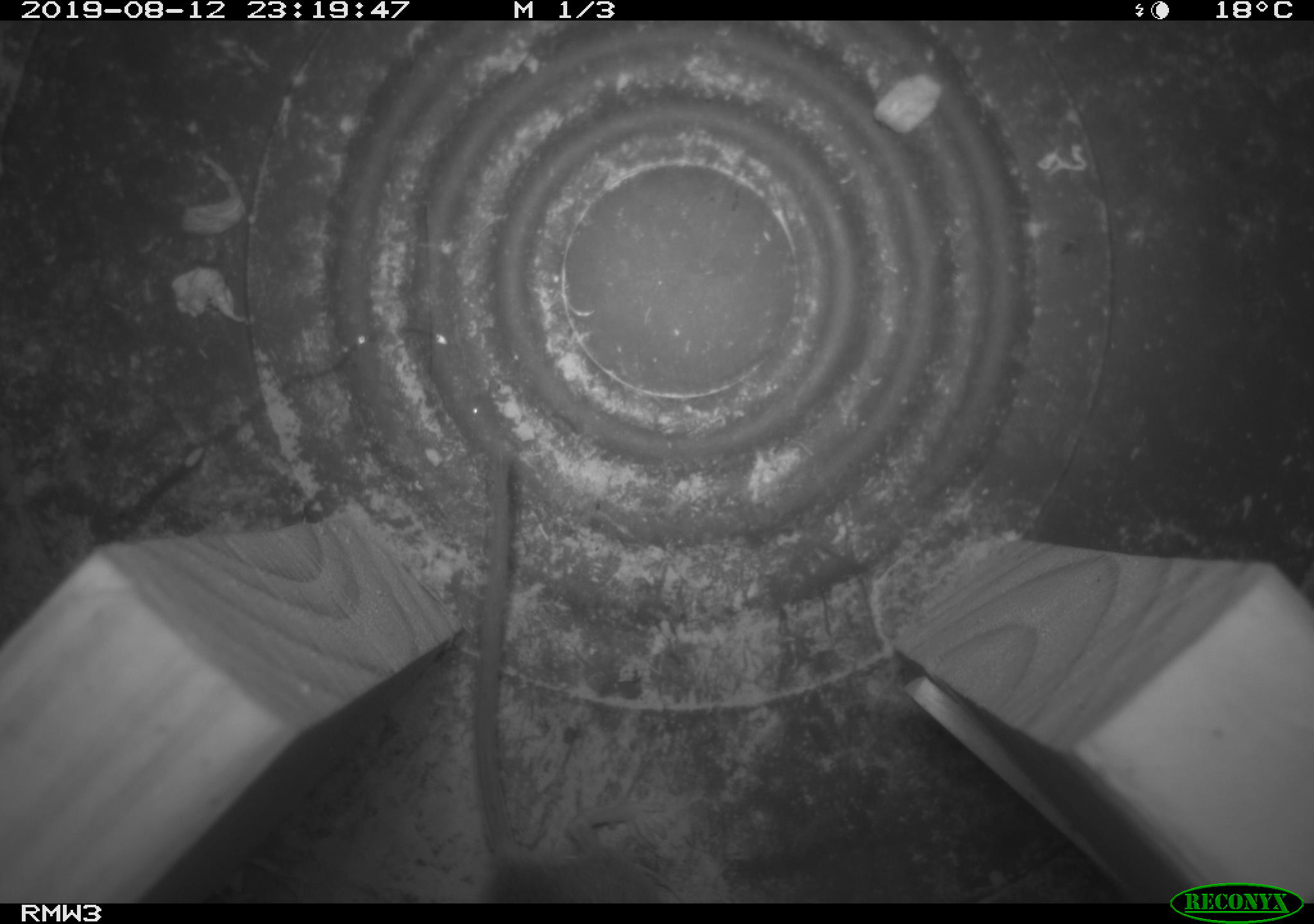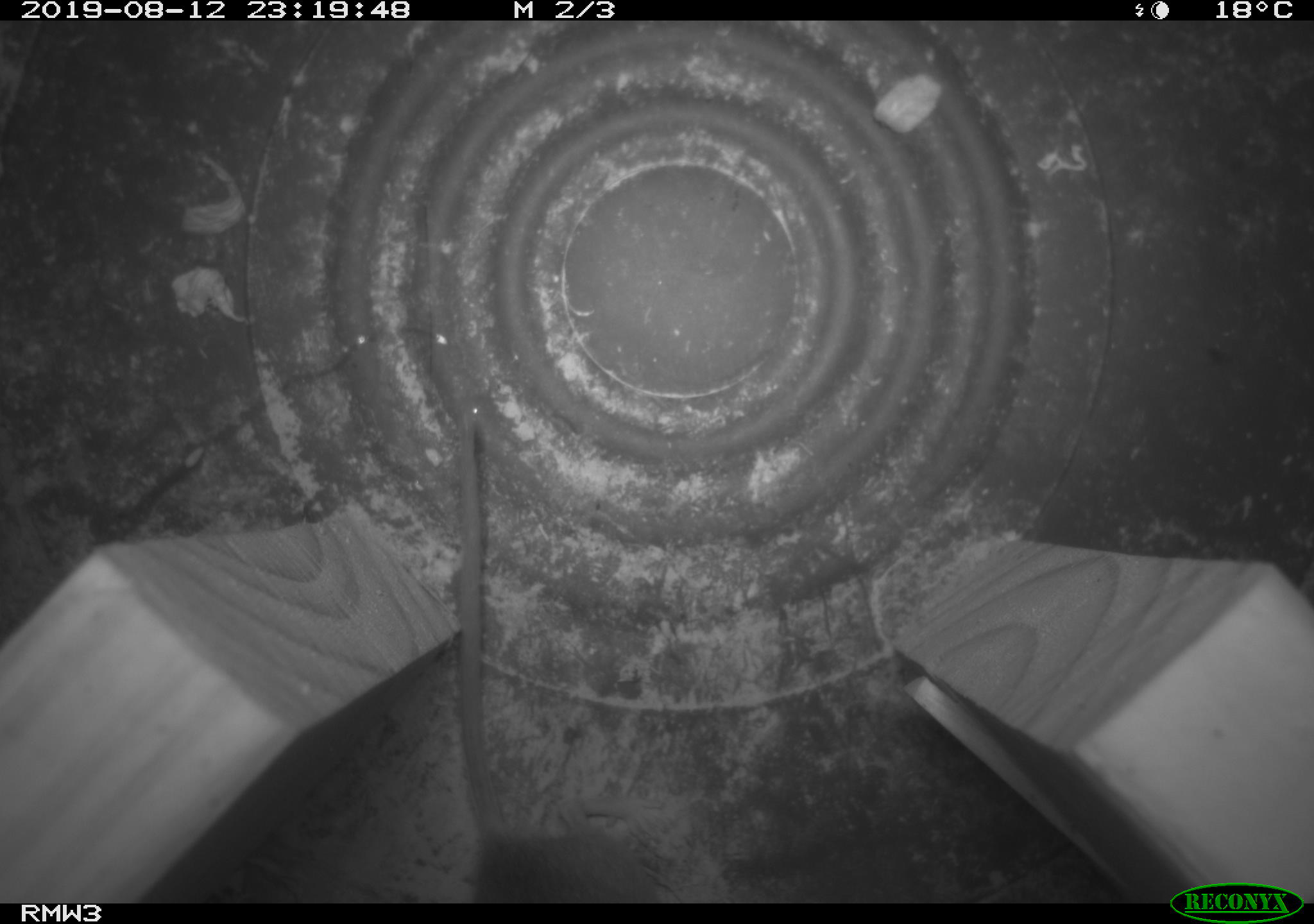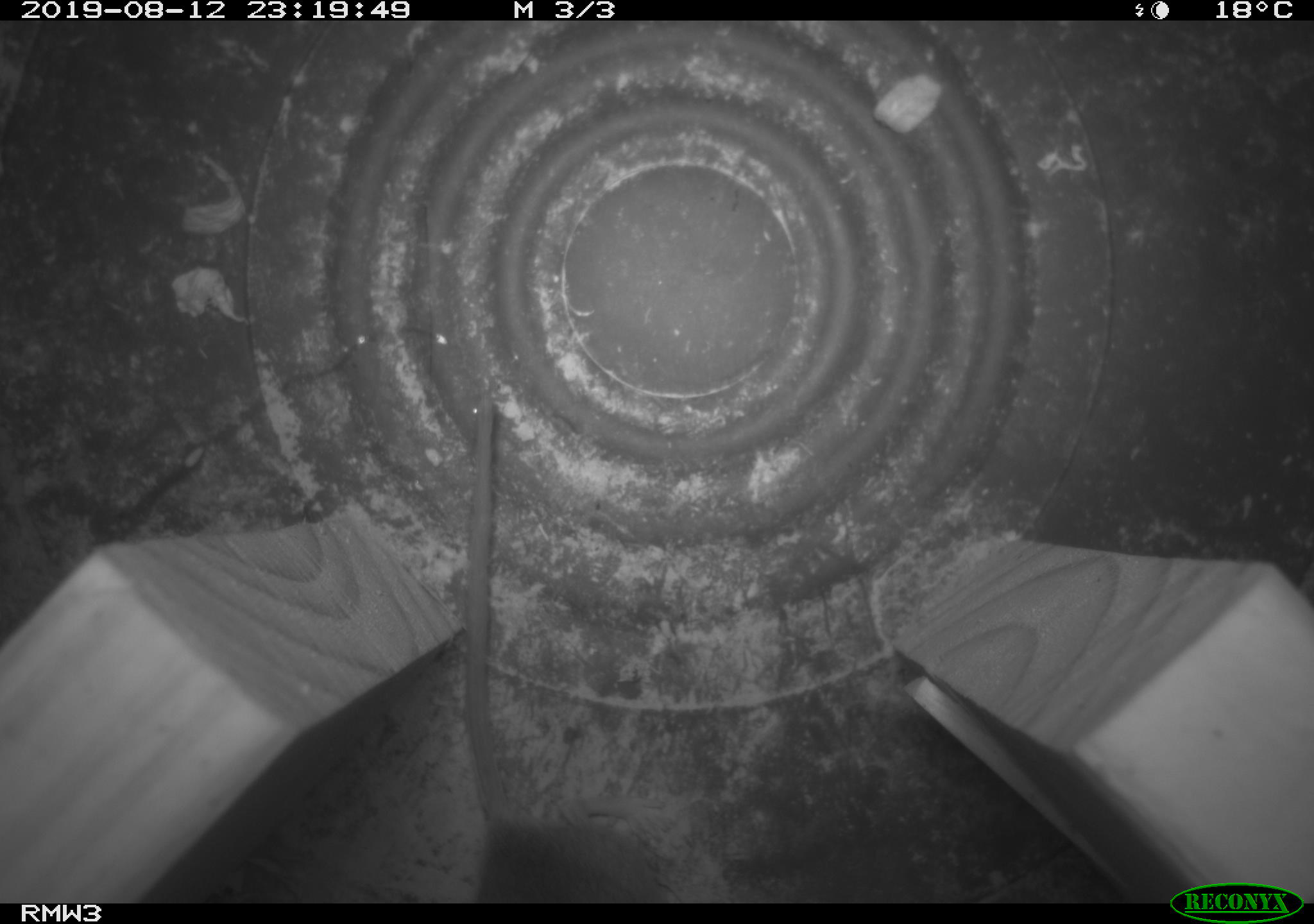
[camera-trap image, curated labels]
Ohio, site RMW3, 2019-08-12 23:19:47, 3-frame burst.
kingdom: Animalia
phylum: Chordata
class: Mammalia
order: Rodentia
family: Cricetidae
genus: Peromyscus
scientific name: Peromyscus leucopus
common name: white-footed mouse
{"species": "white-footed mouse (Peromyscus leucopus)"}